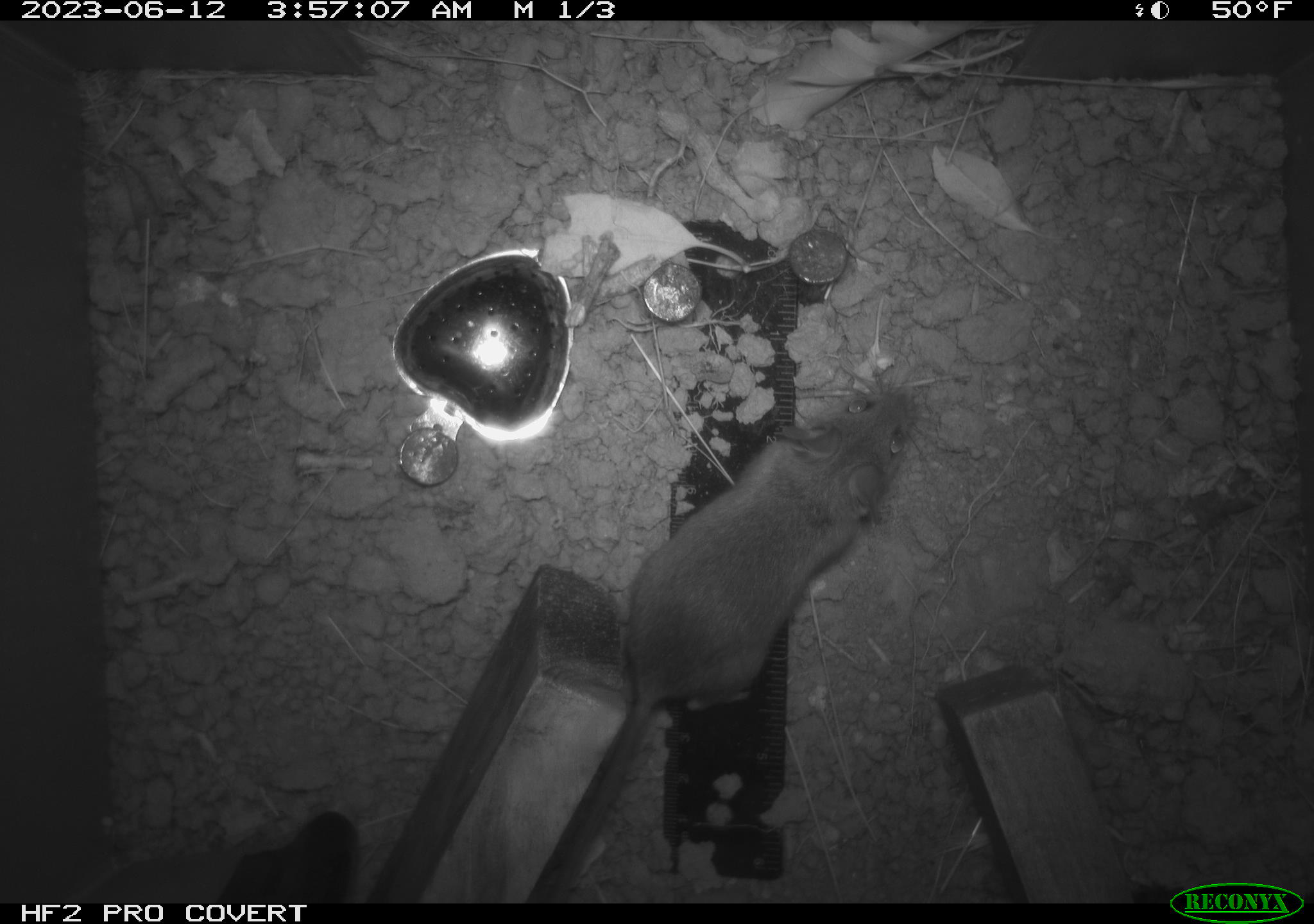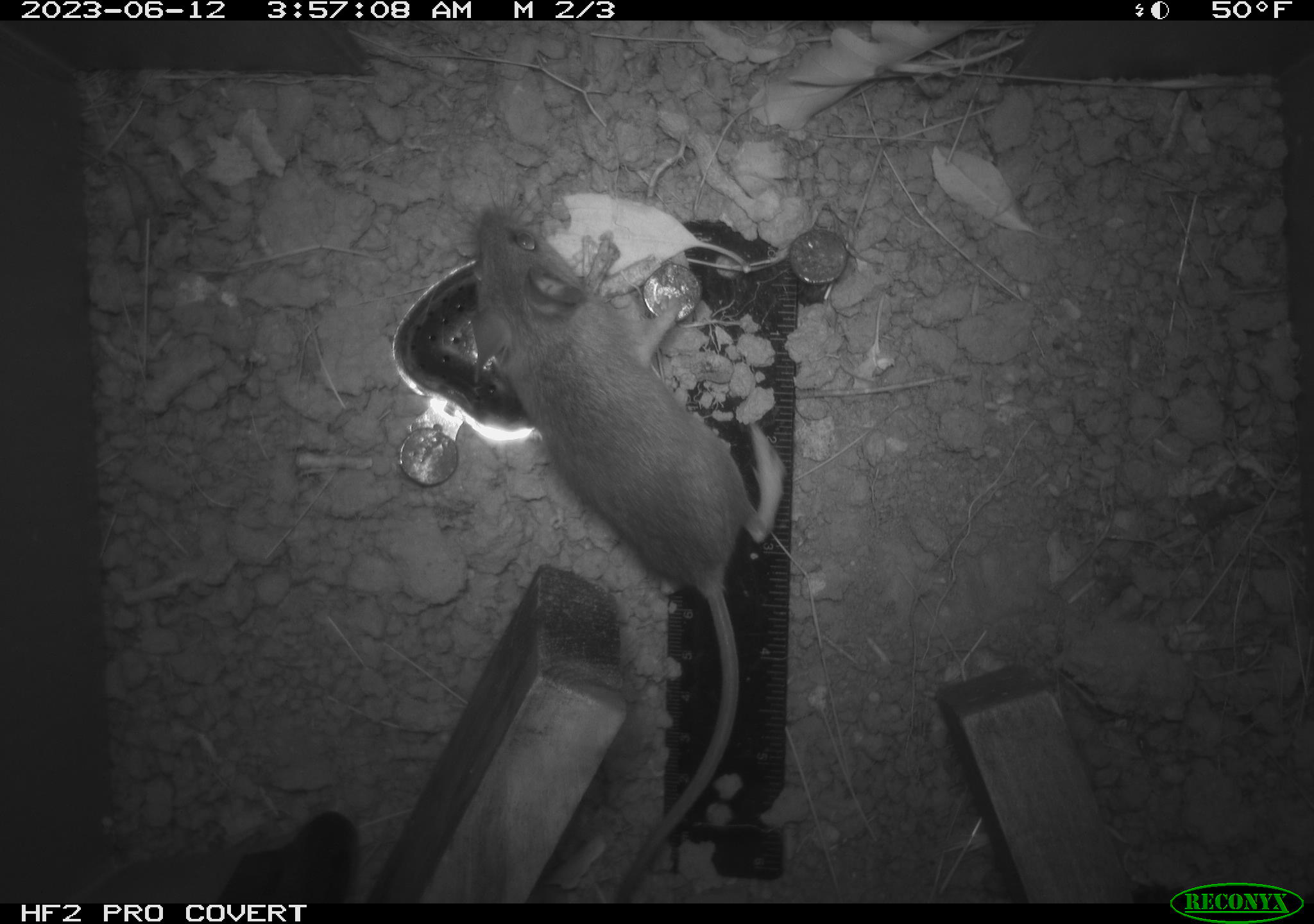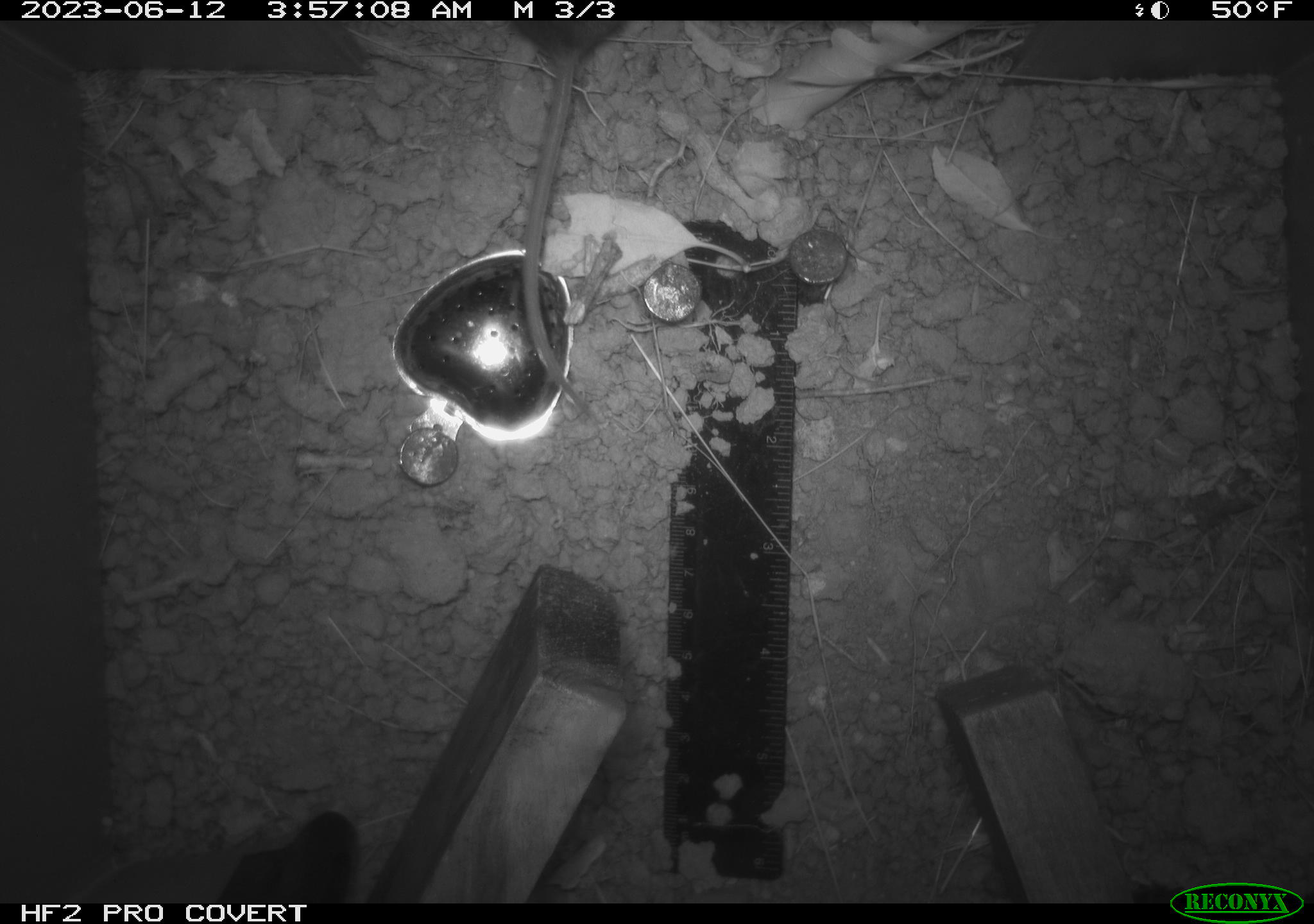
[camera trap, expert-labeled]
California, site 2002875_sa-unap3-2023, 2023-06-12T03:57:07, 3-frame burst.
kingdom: Animalia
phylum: Chordata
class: Mammalia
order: Rodentia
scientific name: Rodentia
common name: mouse species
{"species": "mouse species (Rodentia)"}